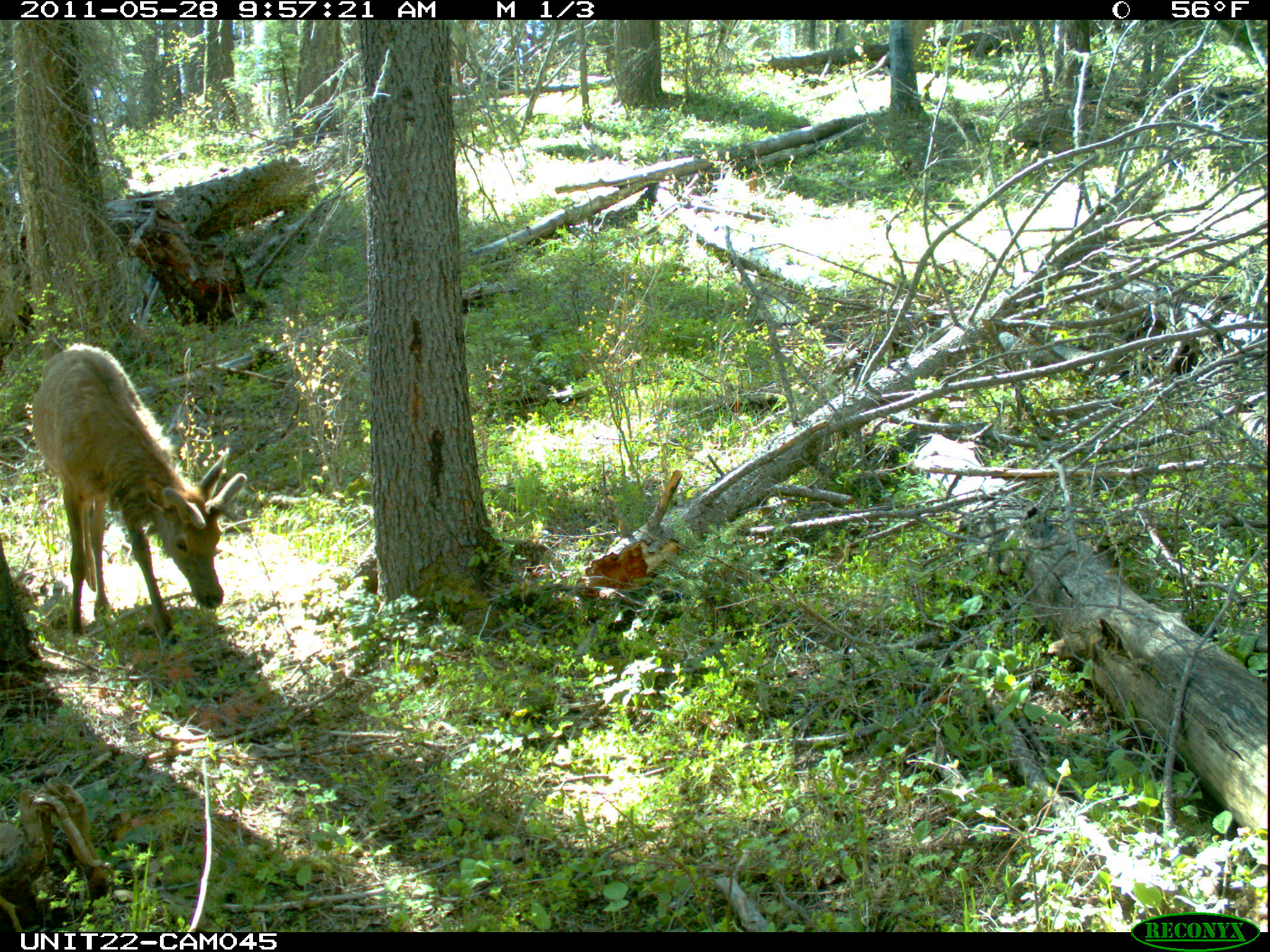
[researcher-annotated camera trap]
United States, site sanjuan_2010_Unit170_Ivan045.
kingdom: Animalia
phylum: Chordata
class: Mammalia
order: Artiodactyla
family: Cervidae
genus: Cervus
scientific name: Cervus elaphus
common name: red deer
Cervus elaphus (red deer).